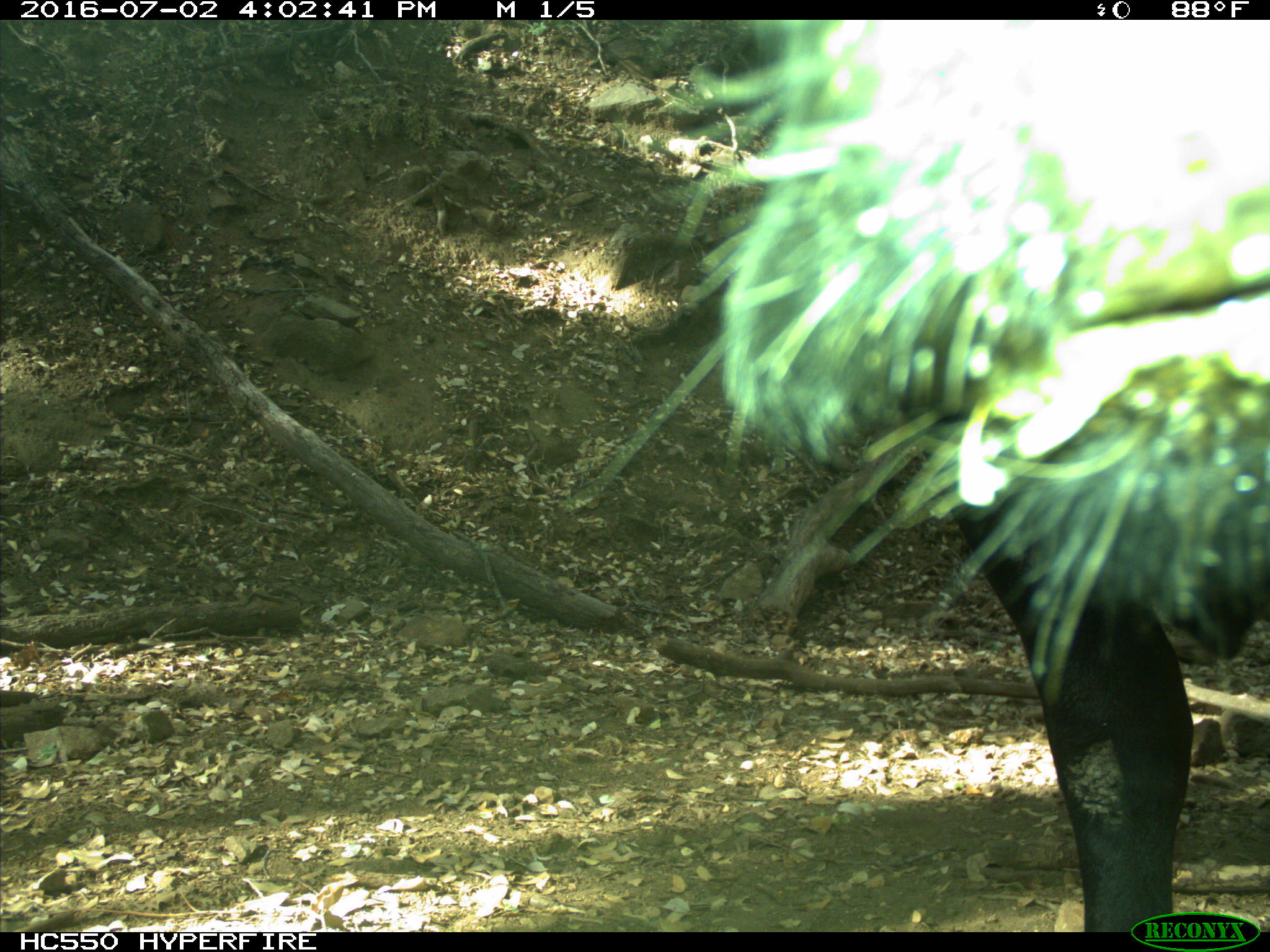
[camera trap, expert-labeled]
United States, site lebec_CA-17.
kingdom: Animalia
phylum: Chordata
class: Mammalia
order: Artiodactyla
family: Bovidae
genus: Bos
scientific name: Bos taurus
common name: domestic cow